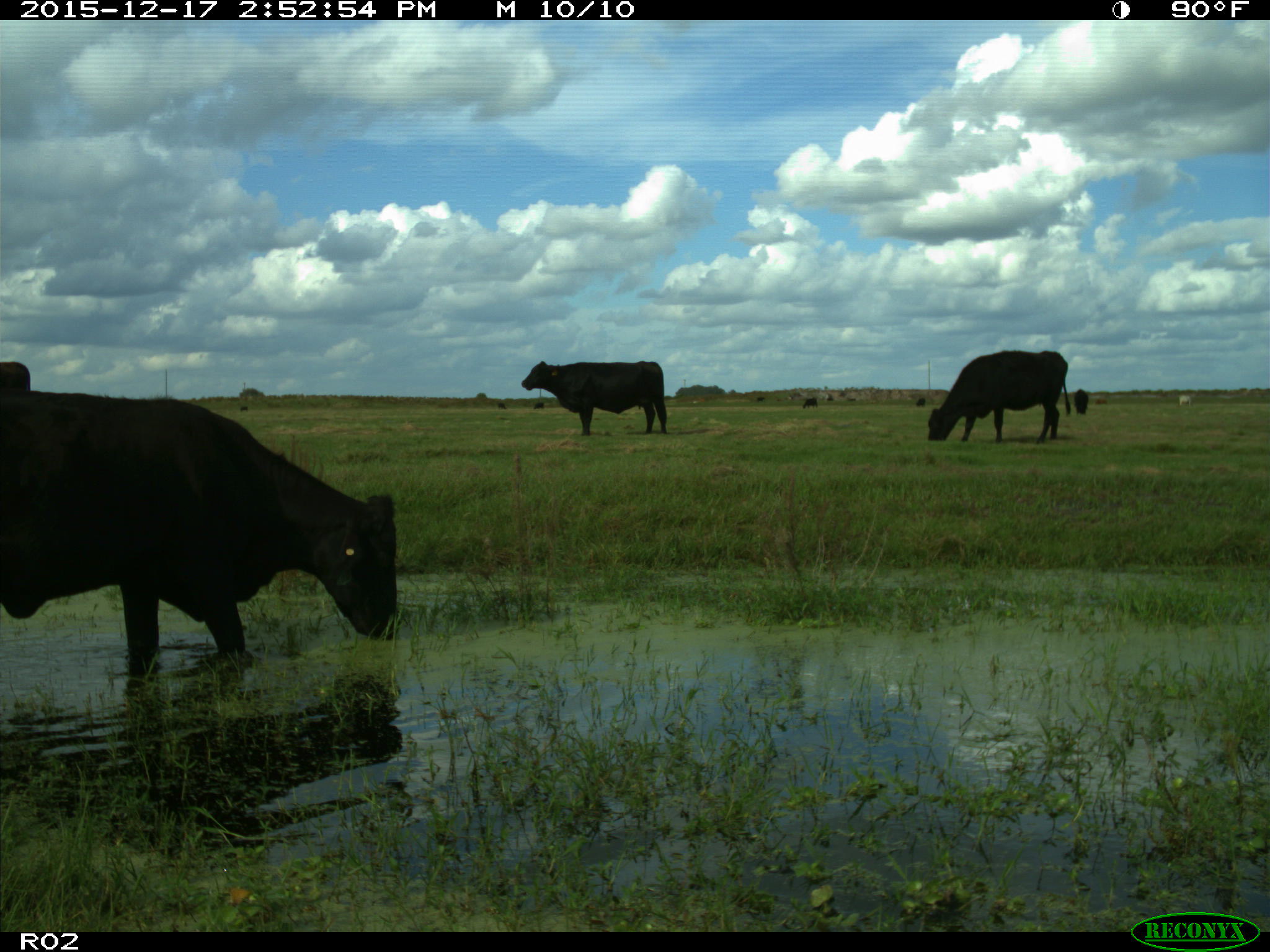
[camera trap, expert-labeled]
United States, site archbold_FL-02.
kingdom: Animalia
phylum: Chordata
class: Mammalia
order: Artiodactyla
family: Bovidae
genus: Bos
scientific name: Bos taurus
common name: domestic cow